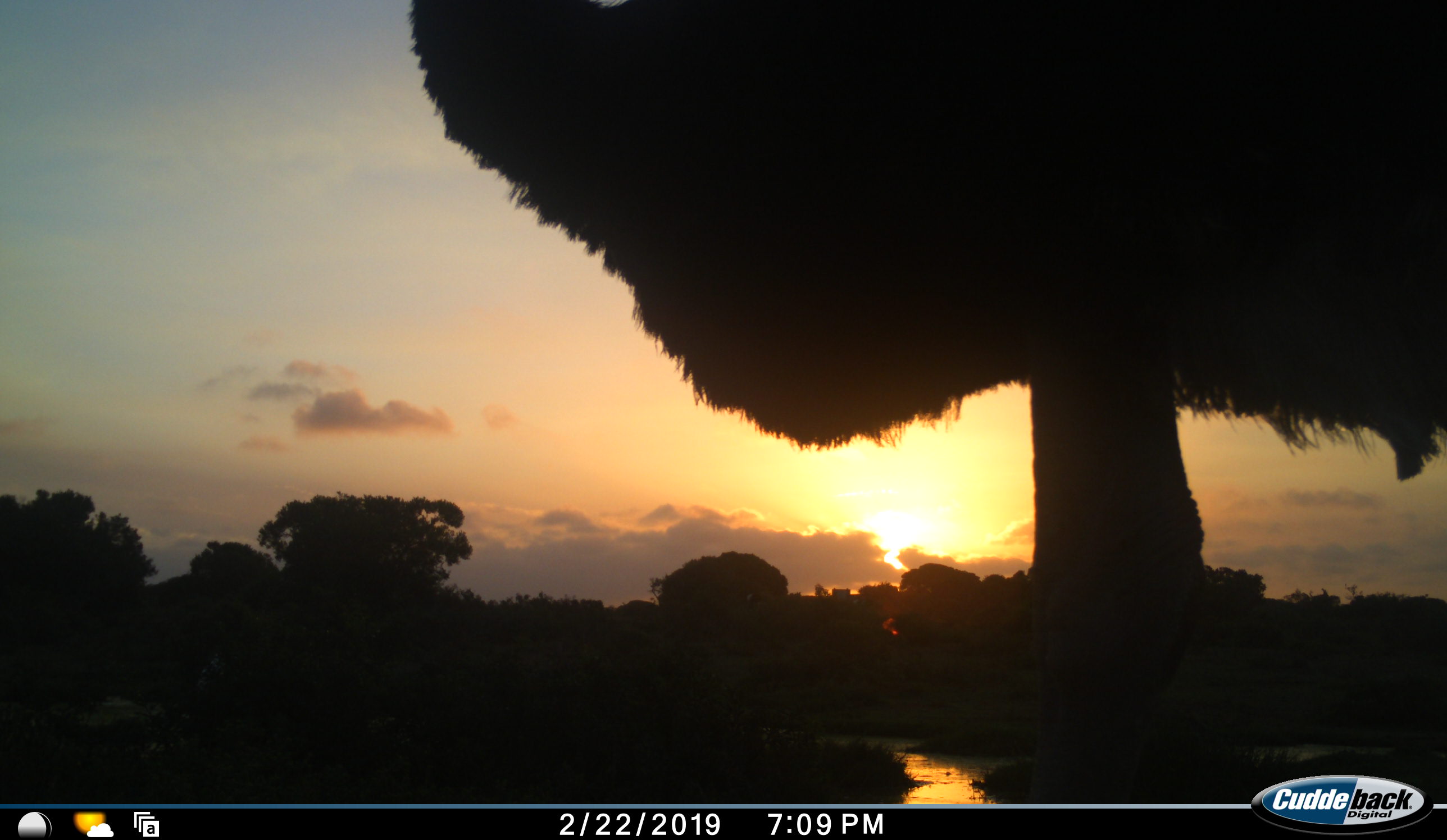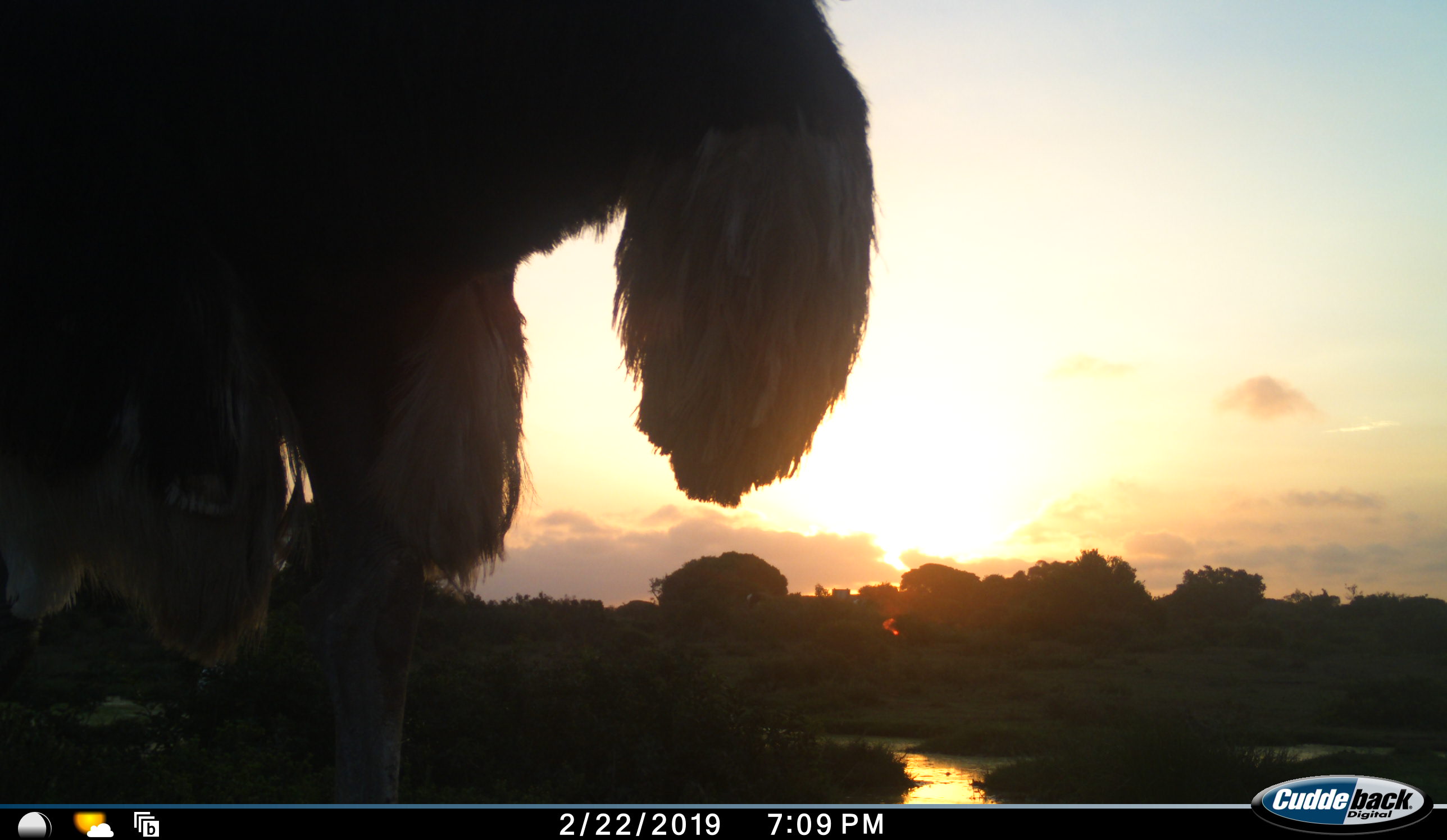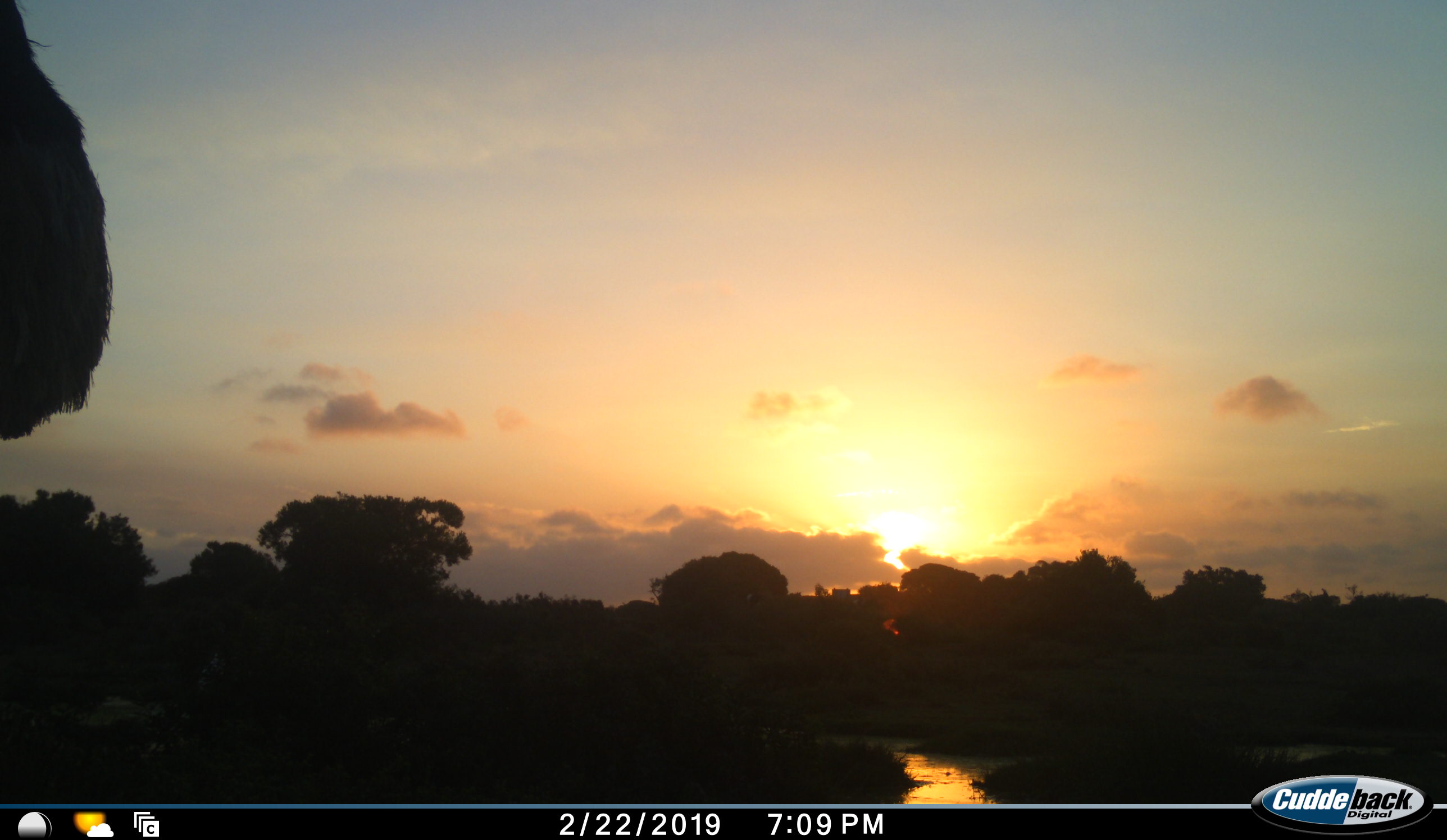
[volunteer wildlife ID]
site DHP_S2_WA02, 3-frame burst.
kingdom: Animalia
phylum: Chordata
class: Aves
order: Struthioniformes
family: Struthionidae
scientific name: Struthionidae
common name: ostrich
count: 1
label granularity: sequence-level